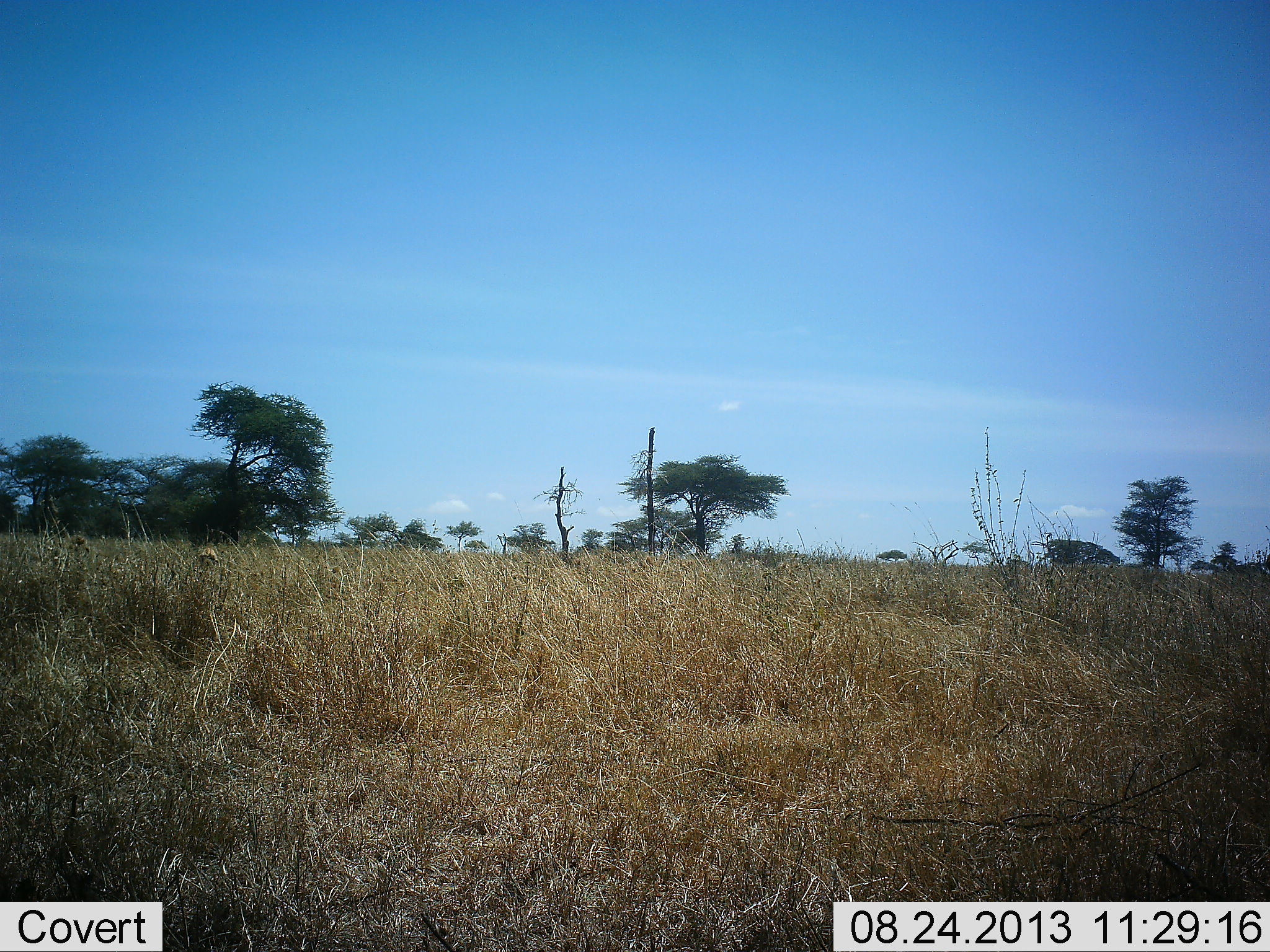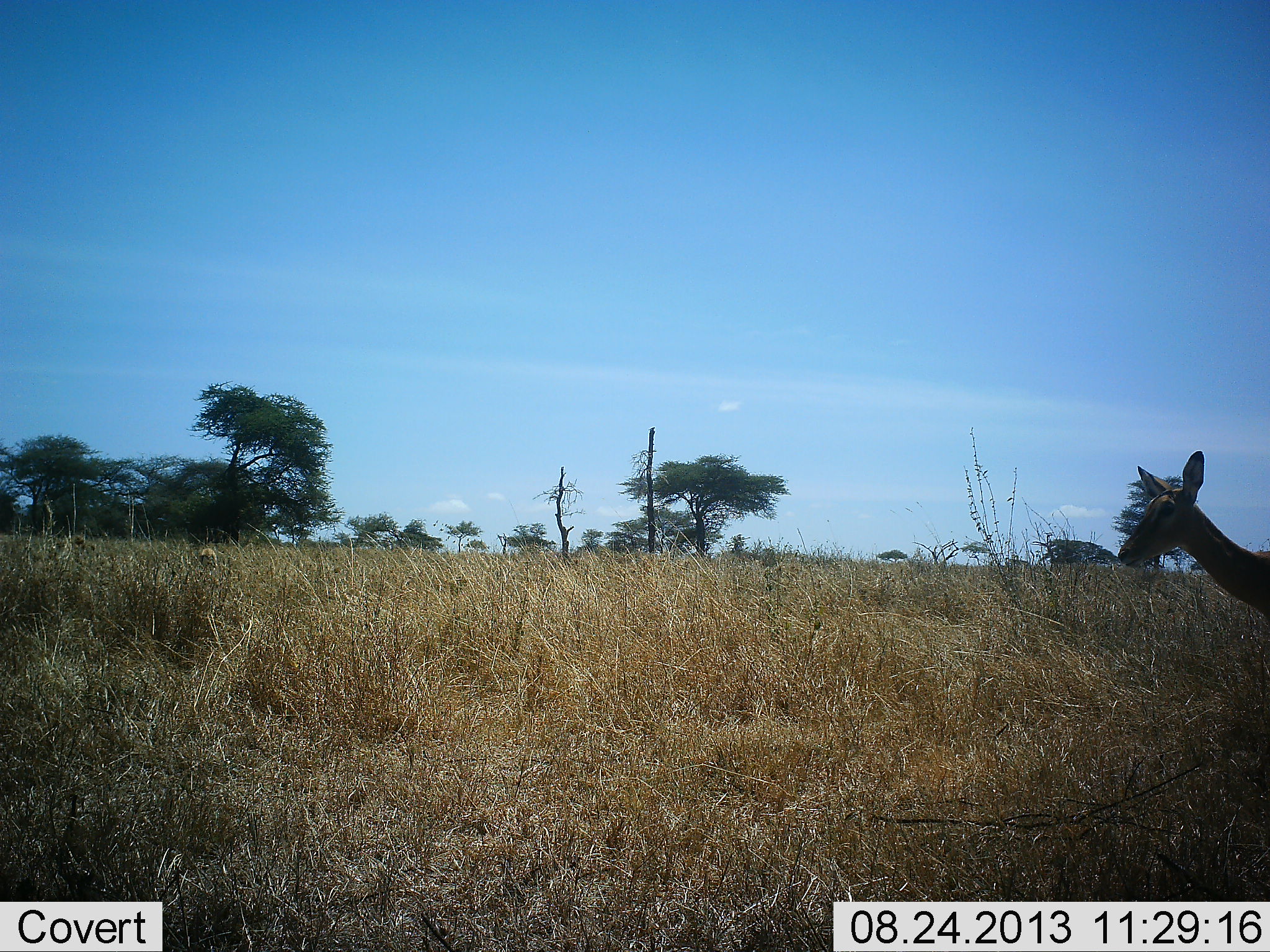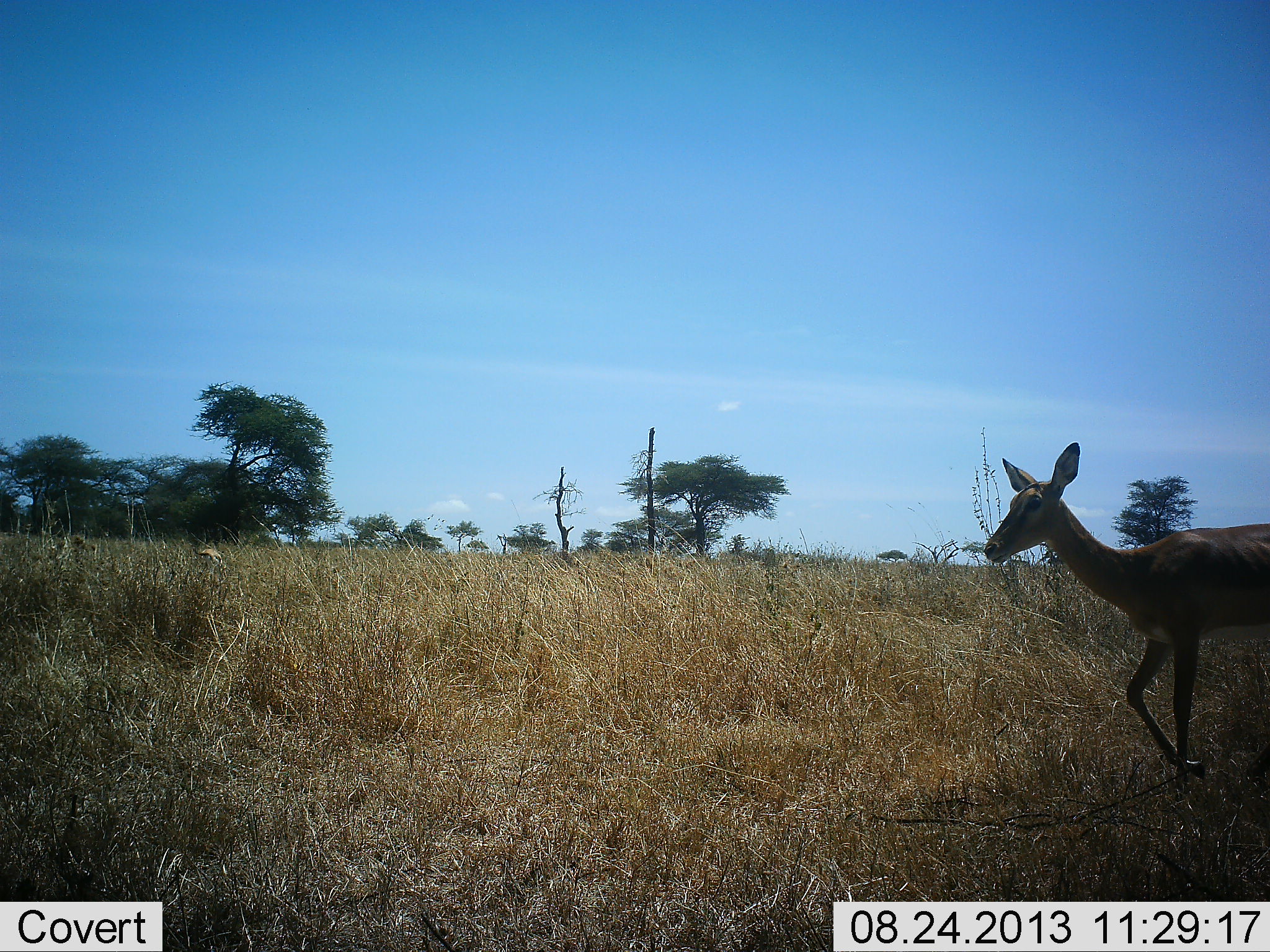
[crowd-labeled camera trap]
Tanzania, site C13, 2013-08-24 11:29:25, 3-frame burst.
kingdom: Animalia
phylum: Chordata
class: Mammalia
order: Artiodactyla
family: Bovidae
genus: Aepyceros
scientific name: Aepyceros melampus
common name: impala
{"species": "impala (Aepyceros melampus)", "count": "1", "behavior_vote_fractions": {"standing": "6%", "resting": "0%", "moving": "100%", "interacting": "0%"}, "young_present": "0%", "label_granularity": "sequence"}